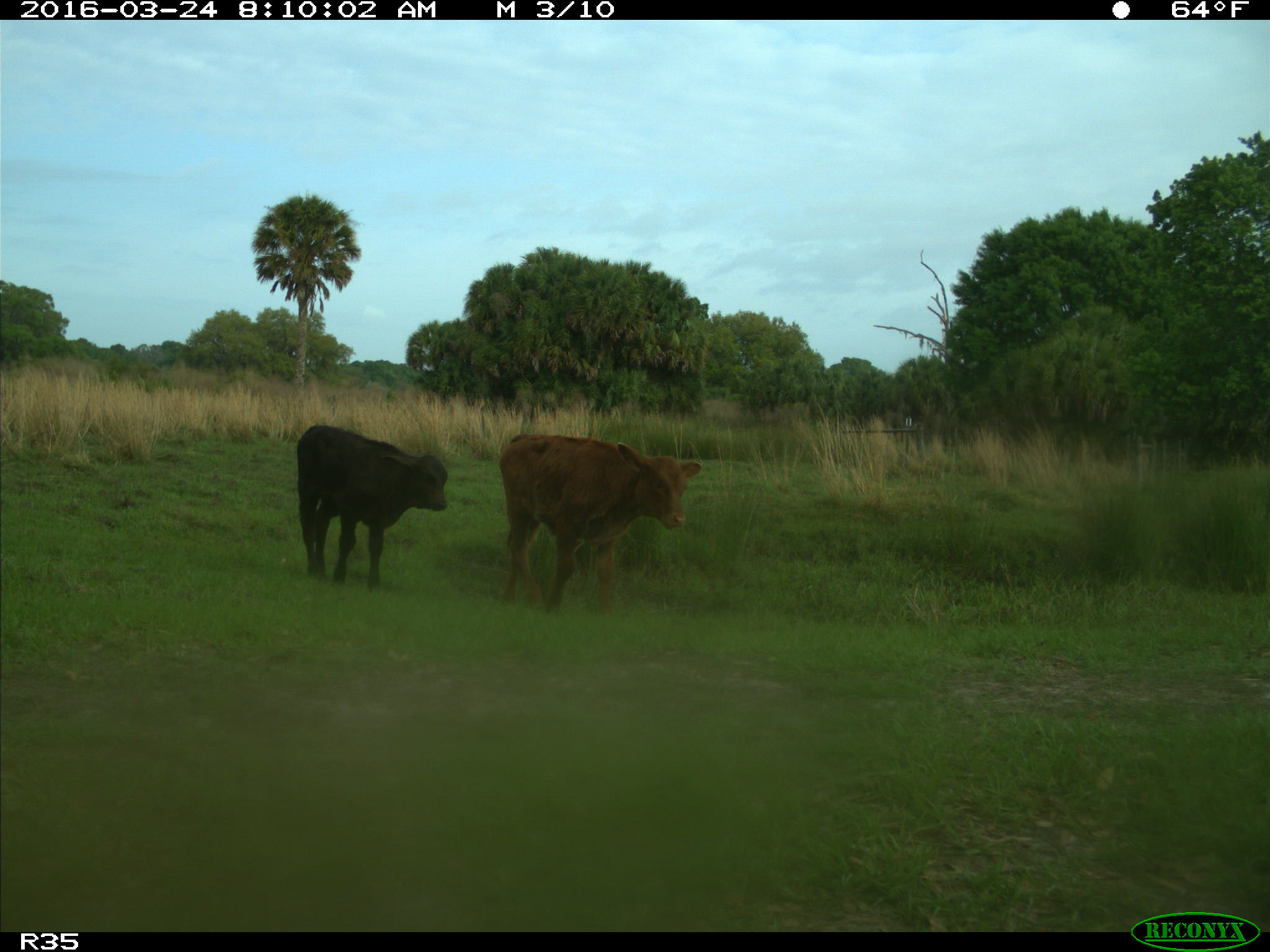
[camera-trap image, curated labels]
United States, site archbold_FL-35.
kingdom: Animalia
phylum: Chordata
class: Mammalia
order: Artiodactyla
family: Bovidae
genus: Bos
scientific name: Bos taurus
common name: domestic cow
Bos taurus (domestic cow).